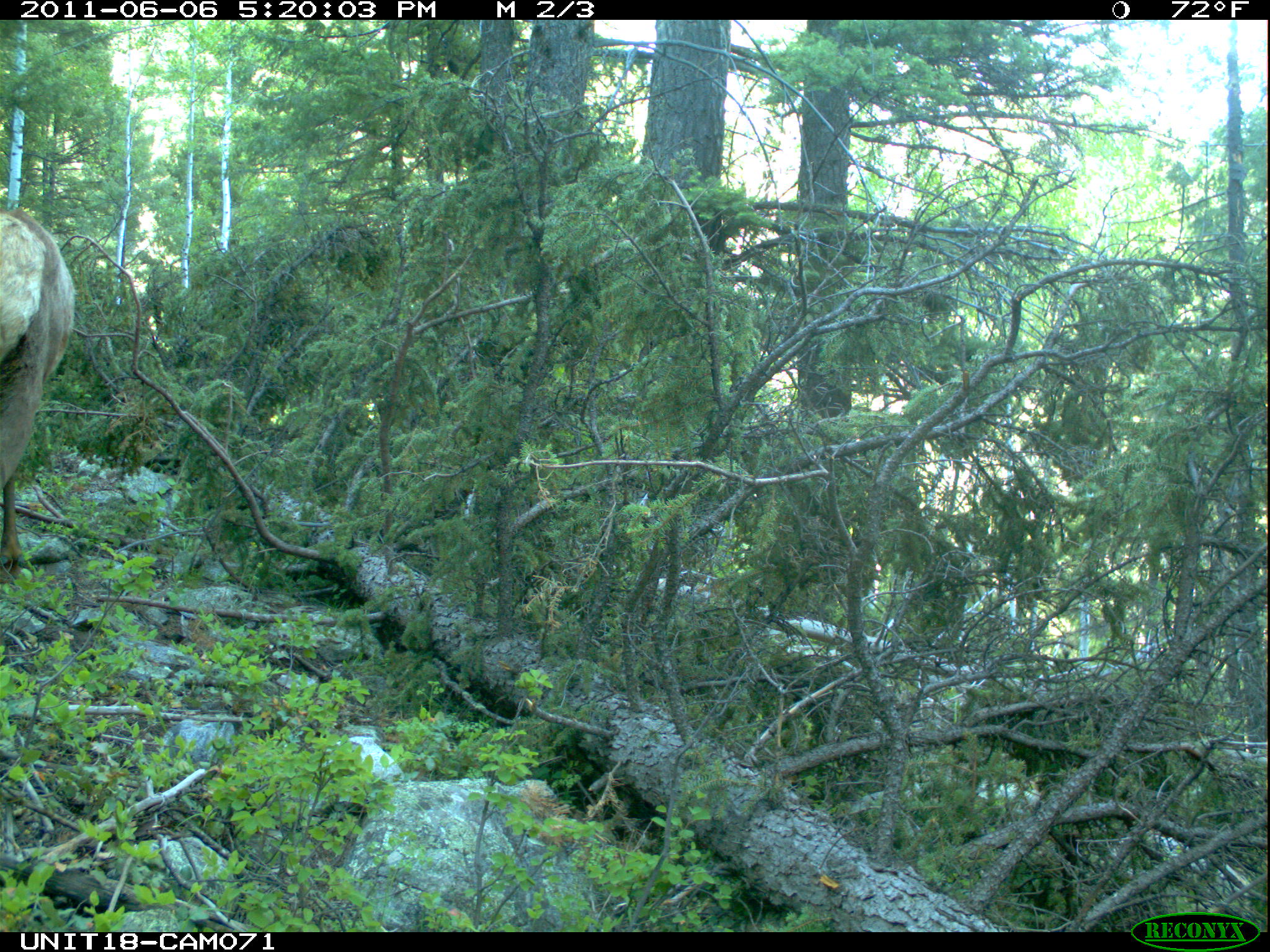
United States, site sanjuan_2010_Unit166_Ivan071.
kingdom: Animalia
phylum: Chordata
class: Mammalia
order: Artiodactyla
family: Cervidae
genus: Cervus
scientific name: Cervus elaphus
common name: red deer